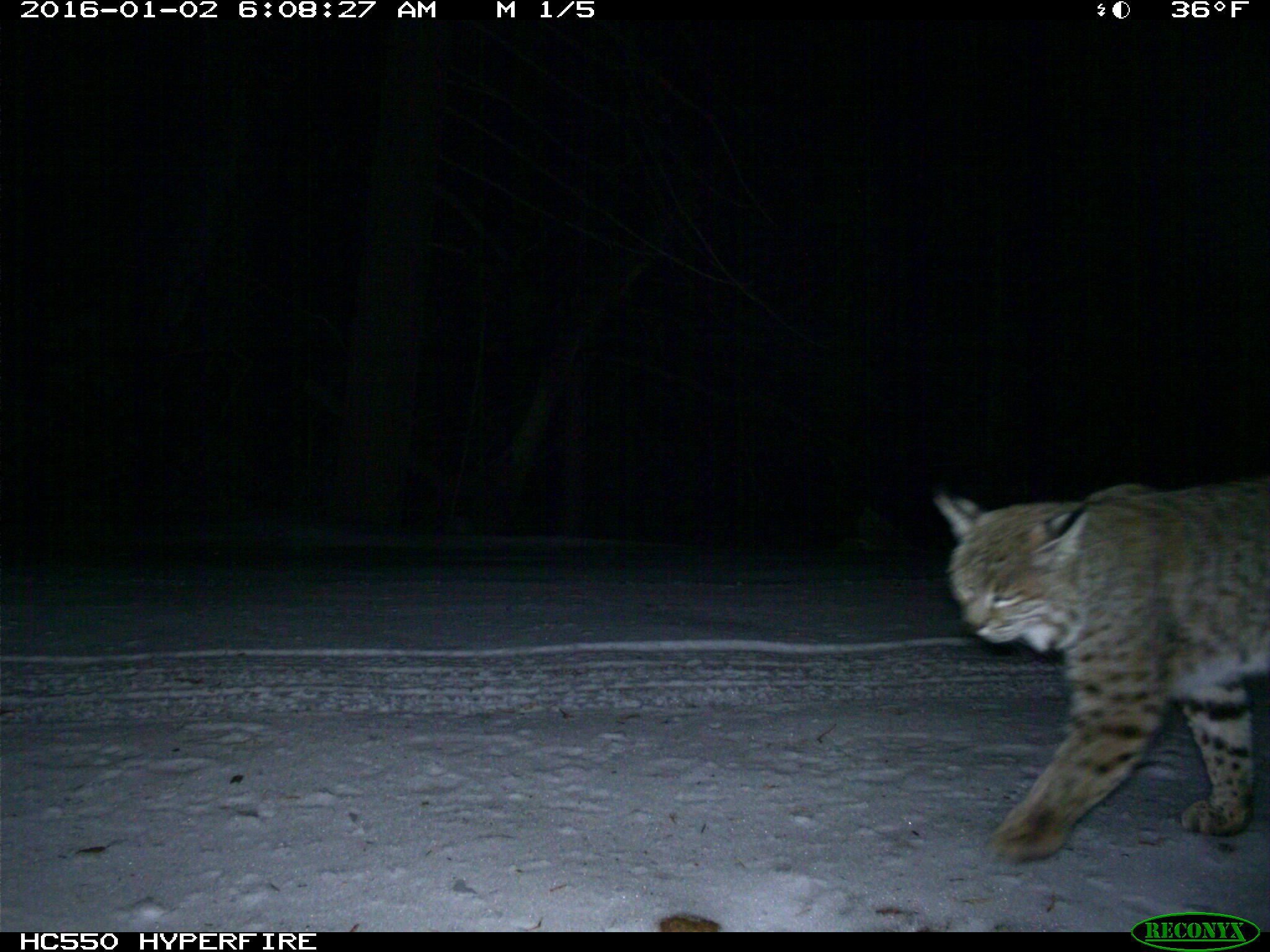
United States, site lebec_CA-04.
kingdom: Animalia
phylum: Chordata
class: Mammalia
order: Carnivora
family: Felidae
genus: Lynx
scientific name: Lynx rufus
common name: bobcat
Lynx rufus (bobcat).